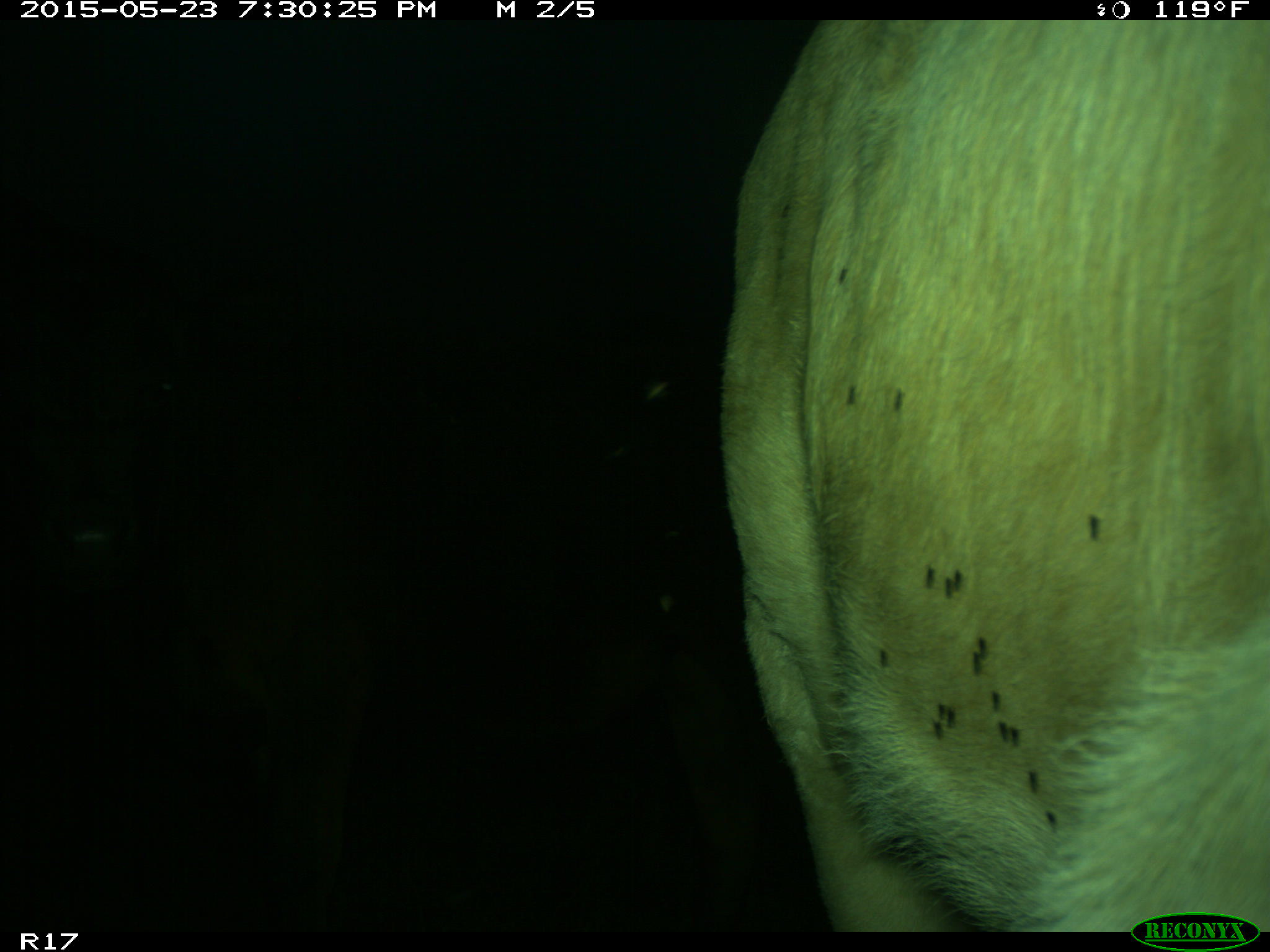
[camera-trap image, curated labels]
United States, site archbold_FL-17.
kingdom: Animalia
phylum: Chordata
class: Mammalia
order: Artiodactyla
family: Bovidae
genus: Bos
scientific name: Bos taurus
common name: domestic cow